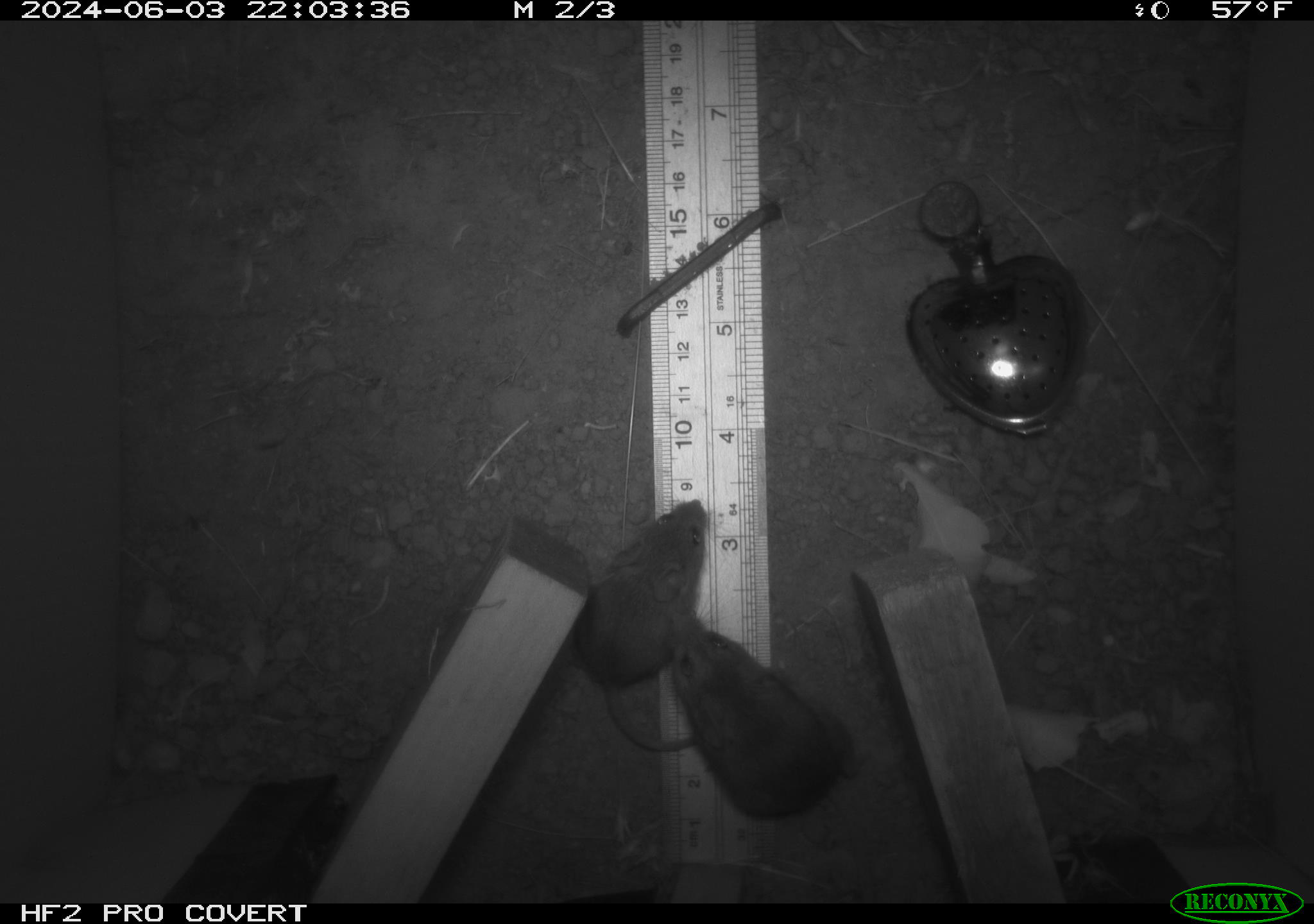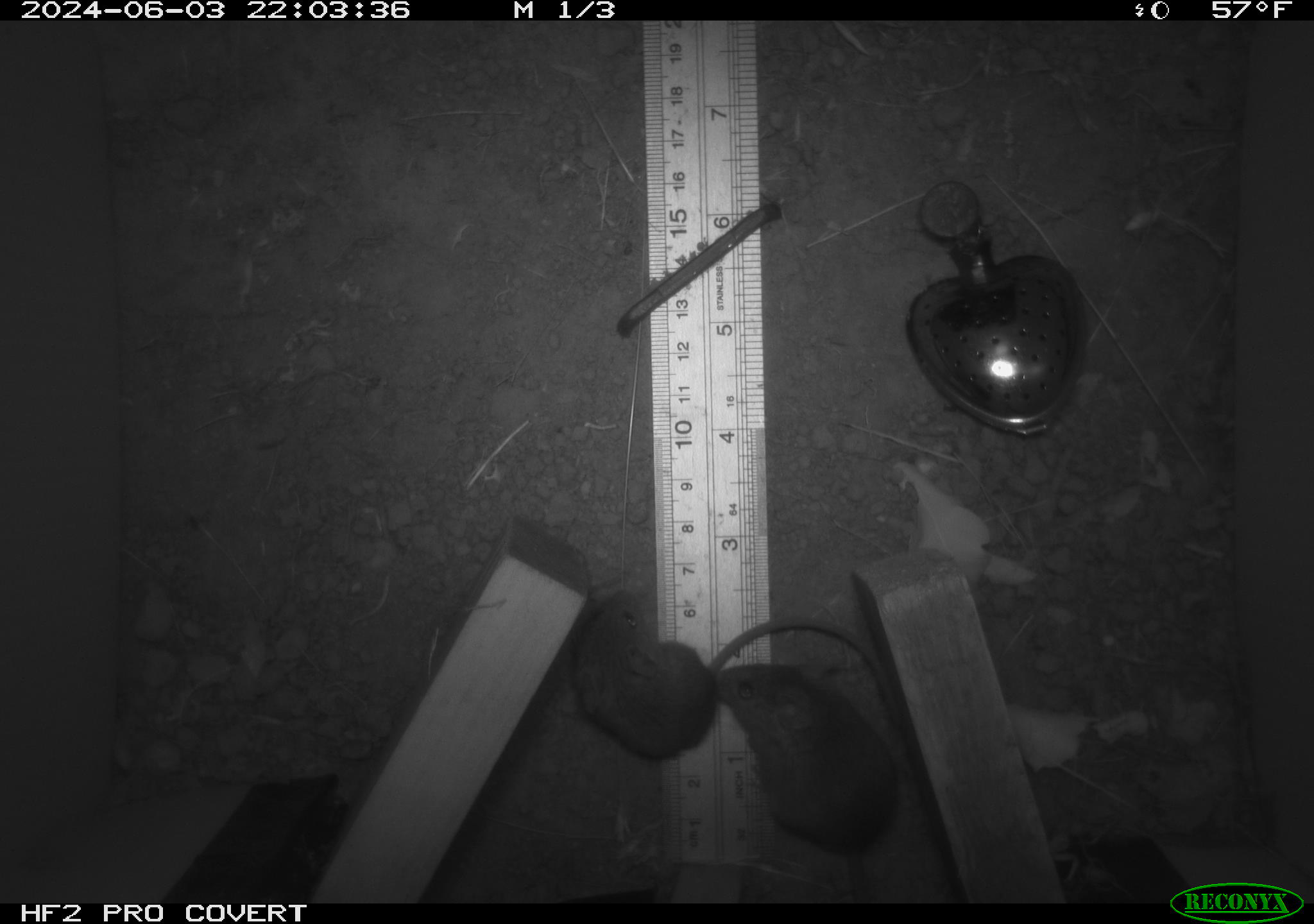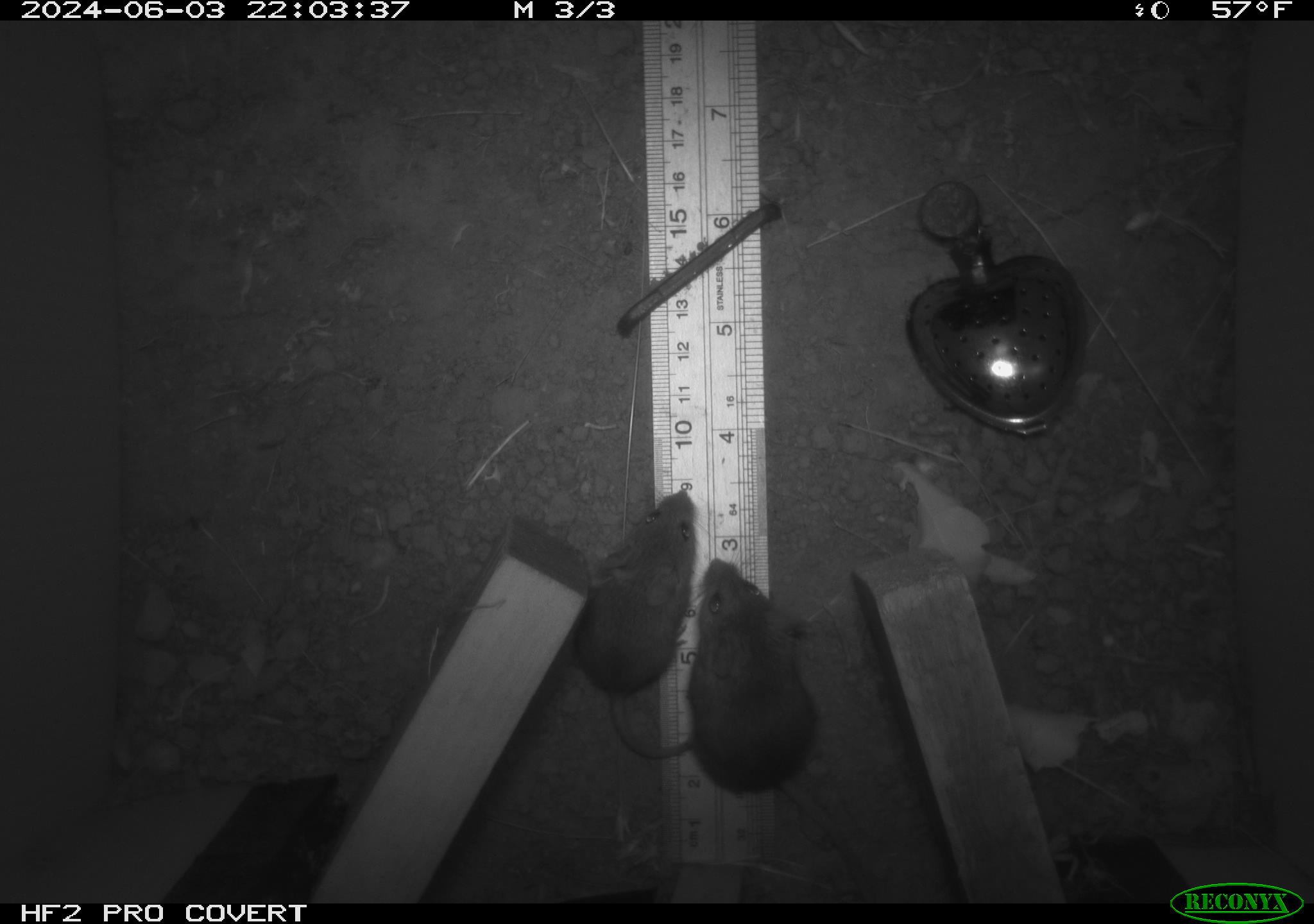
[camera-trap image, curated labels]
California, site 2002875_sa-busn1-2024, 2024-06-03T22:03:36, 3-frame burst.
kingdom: Animalia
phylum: Chordata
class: Mammalia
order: Rodentia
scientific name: Rodentia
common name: mouse species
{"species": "mouse species (Rodentia)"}